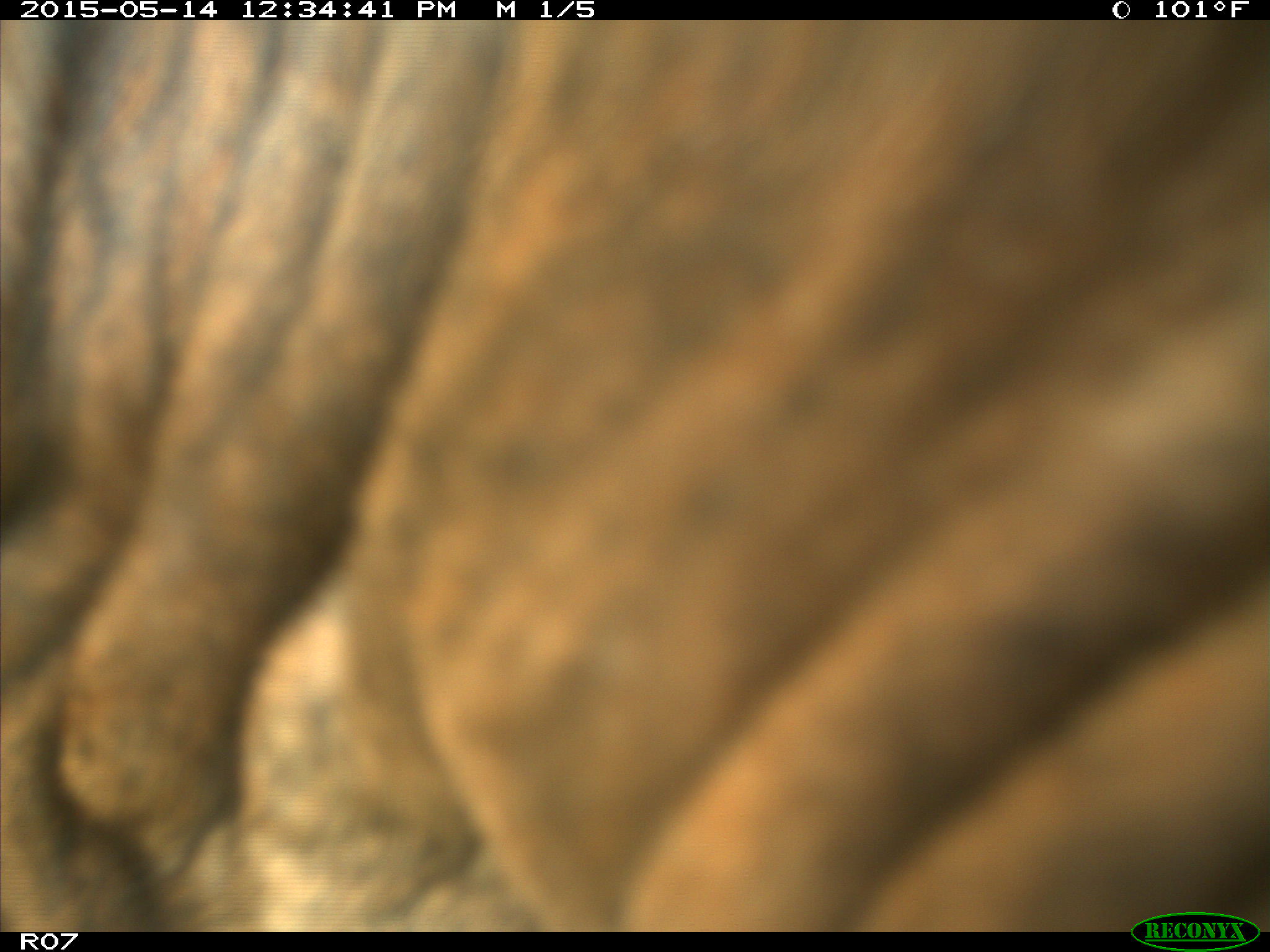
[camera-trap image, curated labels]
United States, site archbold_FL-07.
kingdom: Animalia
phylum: Chordata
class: Mammalia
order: Artiodactyla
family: Bovidae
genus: Bos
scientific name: Bos taurus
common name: domestic cow